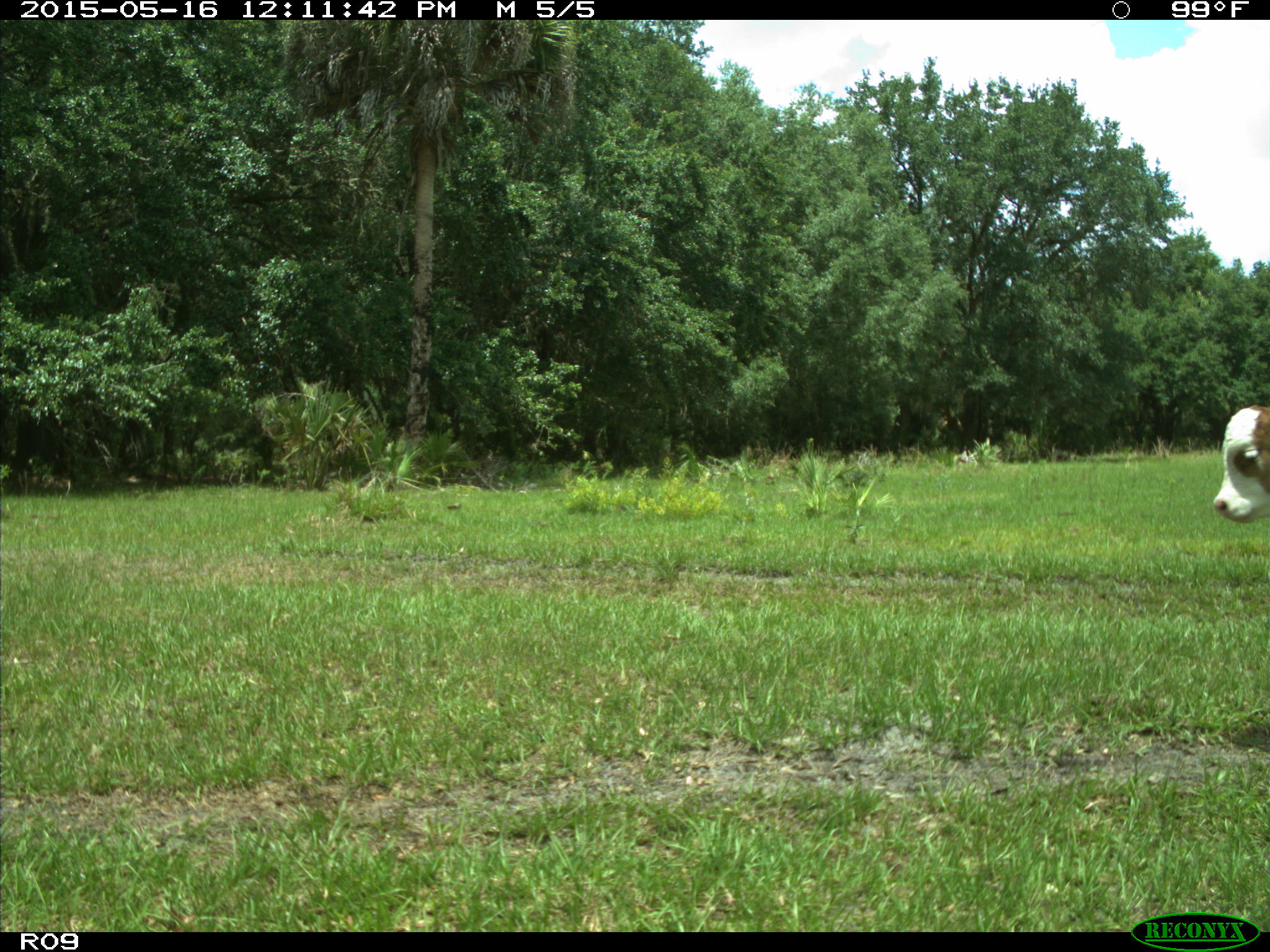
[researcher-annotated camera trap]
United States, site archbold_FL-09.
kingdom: Animalia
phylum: Chordata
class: Mammalia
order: Artiodactyla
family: Bovidae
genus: Bos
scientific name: Bos taurus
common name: domestic cow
Bos taurus (domestic cow).